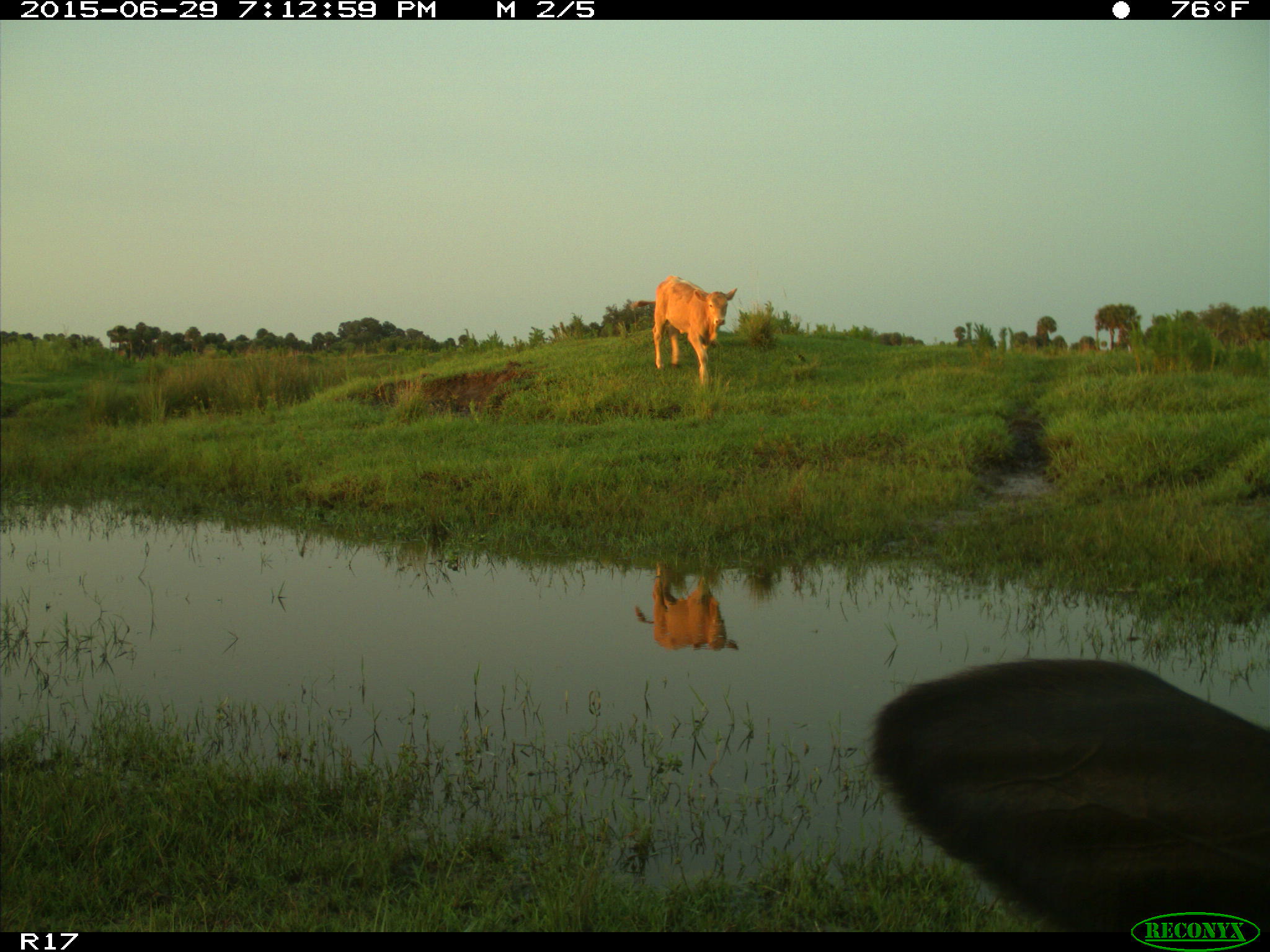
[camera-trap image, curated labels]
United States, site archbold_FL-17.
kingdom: Animalia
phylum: Chordata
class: Mammalia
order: Artiodactyla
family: Bovidae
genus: Bos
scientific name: Bos taurus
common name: domestic cow